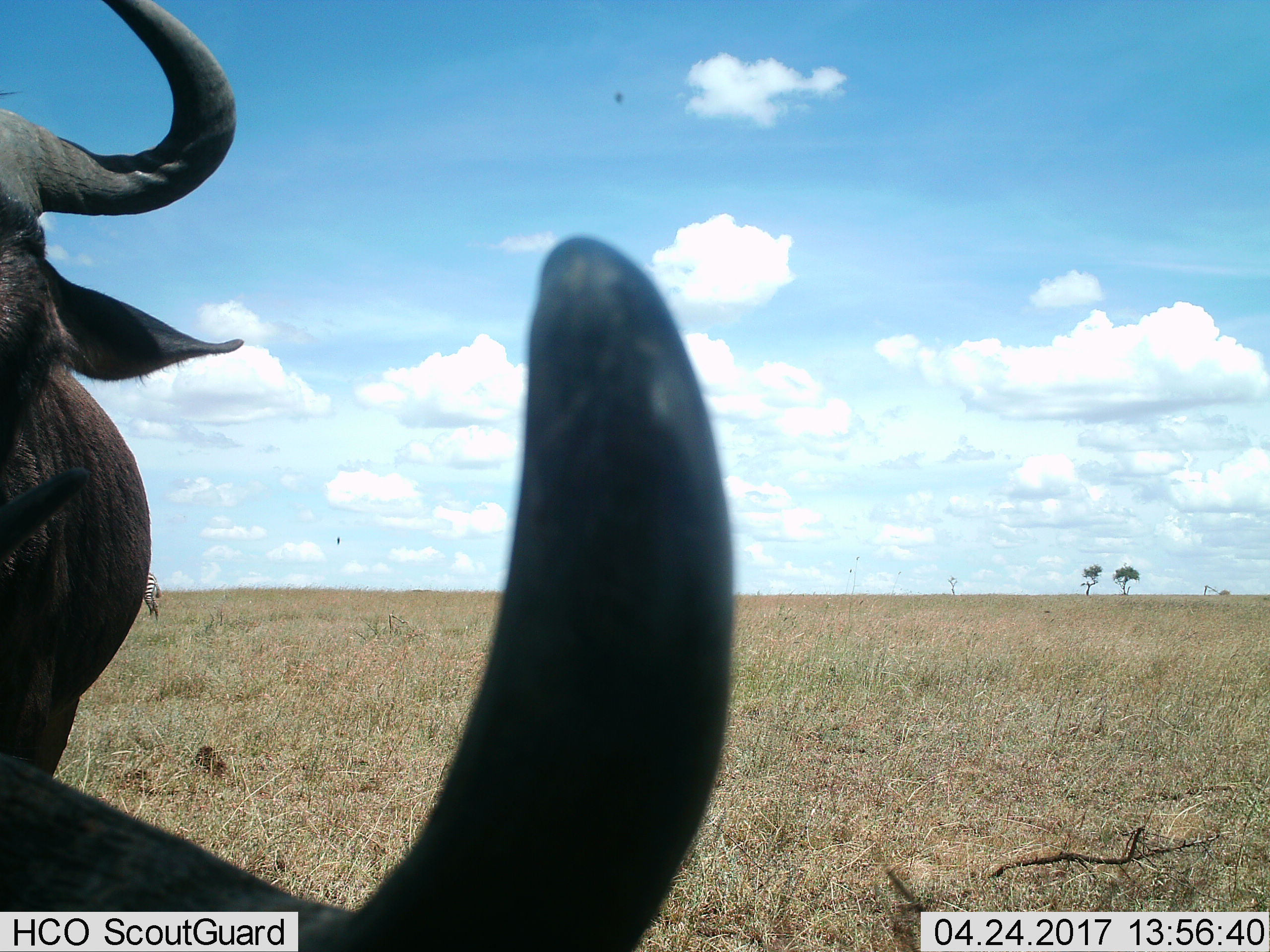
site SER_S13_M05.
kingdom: Animalia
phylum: Chordata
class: Mammalia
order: Artiodactyla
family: Bovidae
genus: Connochaetes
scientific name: Connochaetes taurinus taurinus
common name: blue wildebeest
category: wildebeestblue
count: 2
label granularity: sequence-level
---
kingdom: Animalia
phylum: Chordata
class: Mammalia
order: Perissodactyla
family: Equidae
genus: Equus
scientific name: Equus quagga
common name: plains zebra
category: zebraplains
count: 1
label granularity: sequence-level